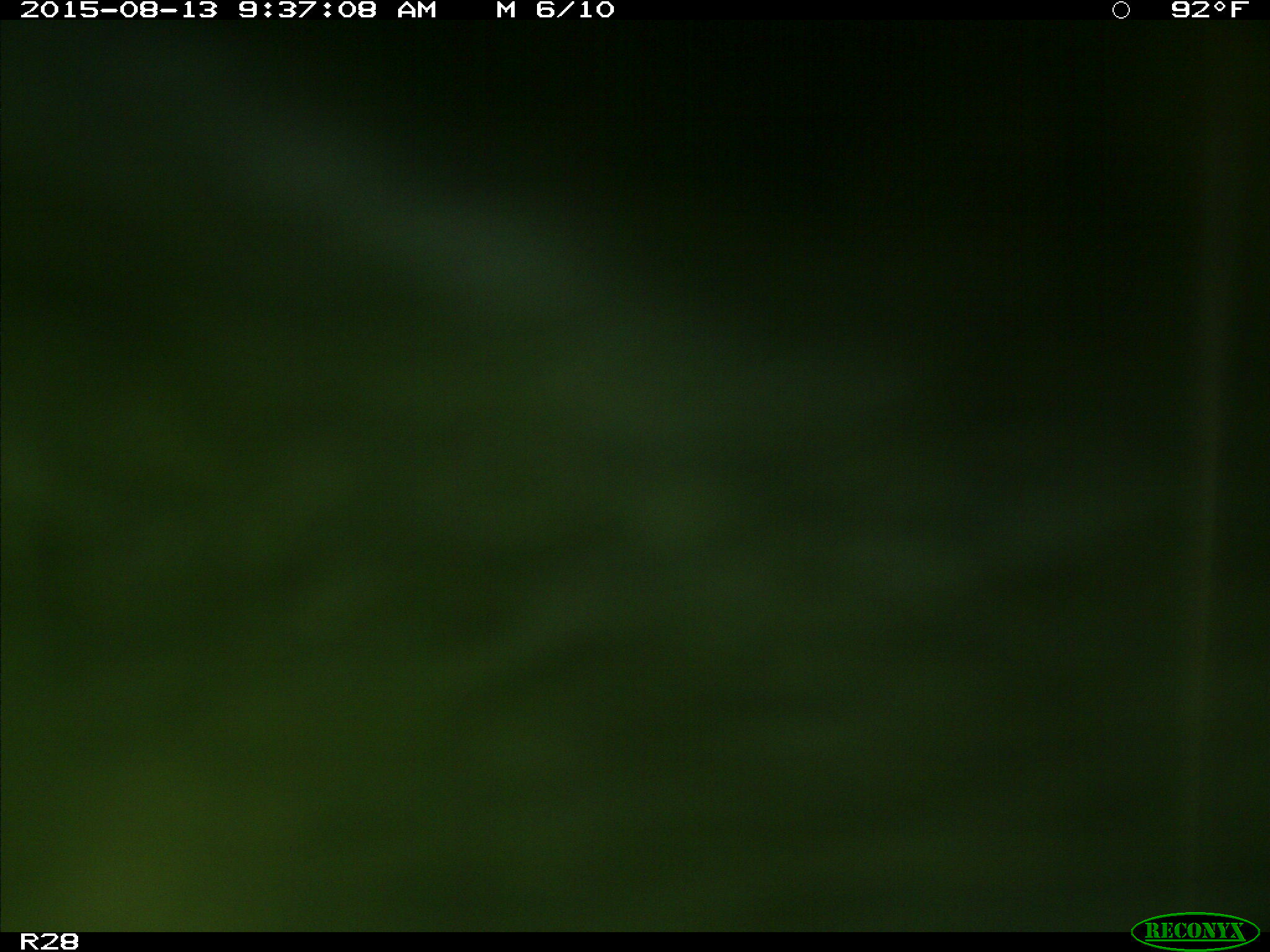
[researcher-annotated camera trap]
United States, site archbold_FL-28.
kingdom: Animalia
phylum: Chordata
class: Mammalia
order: Artiodactyla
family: Bovidae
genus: Bos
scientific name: Bos taurus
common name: domestic cow